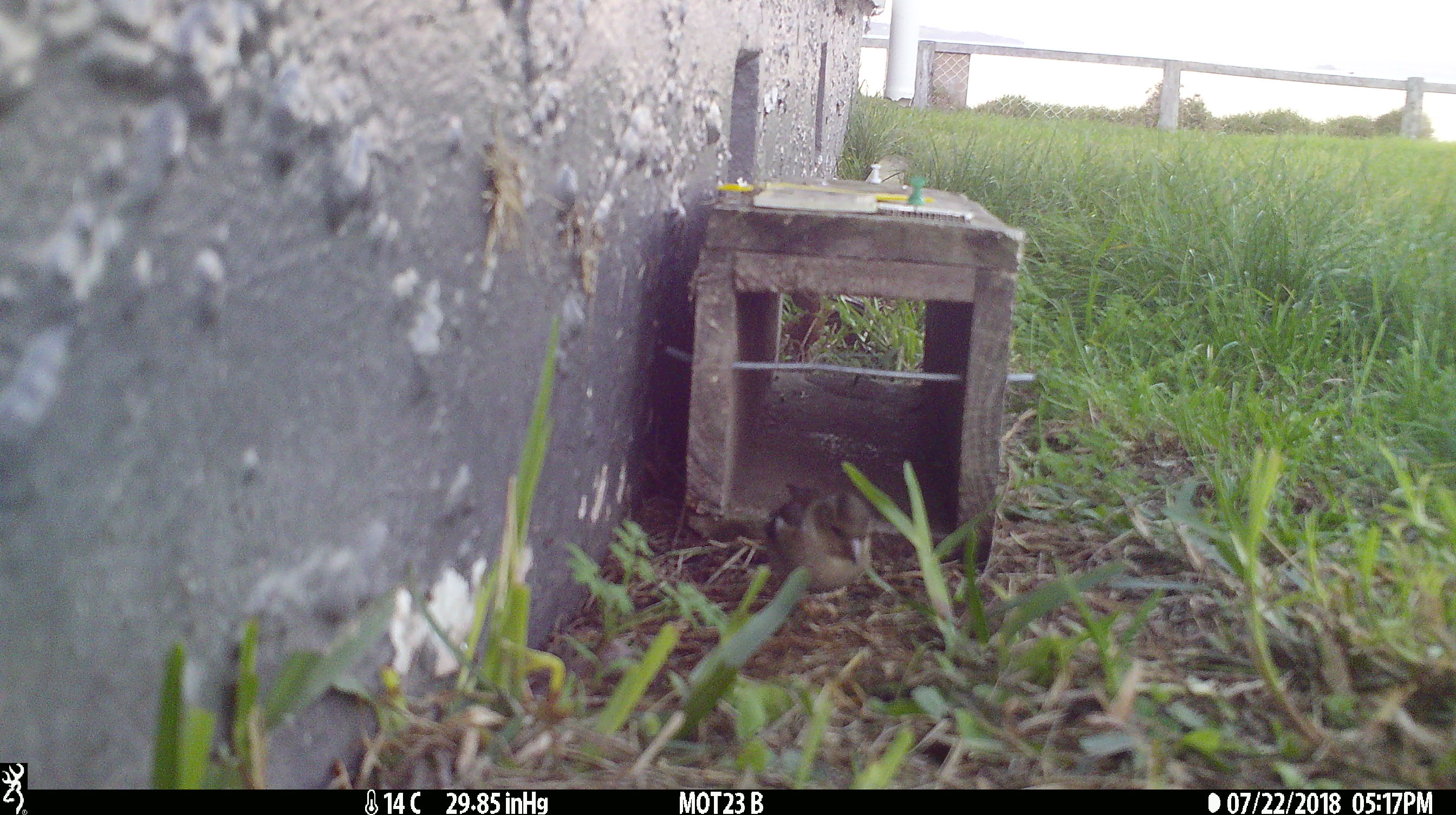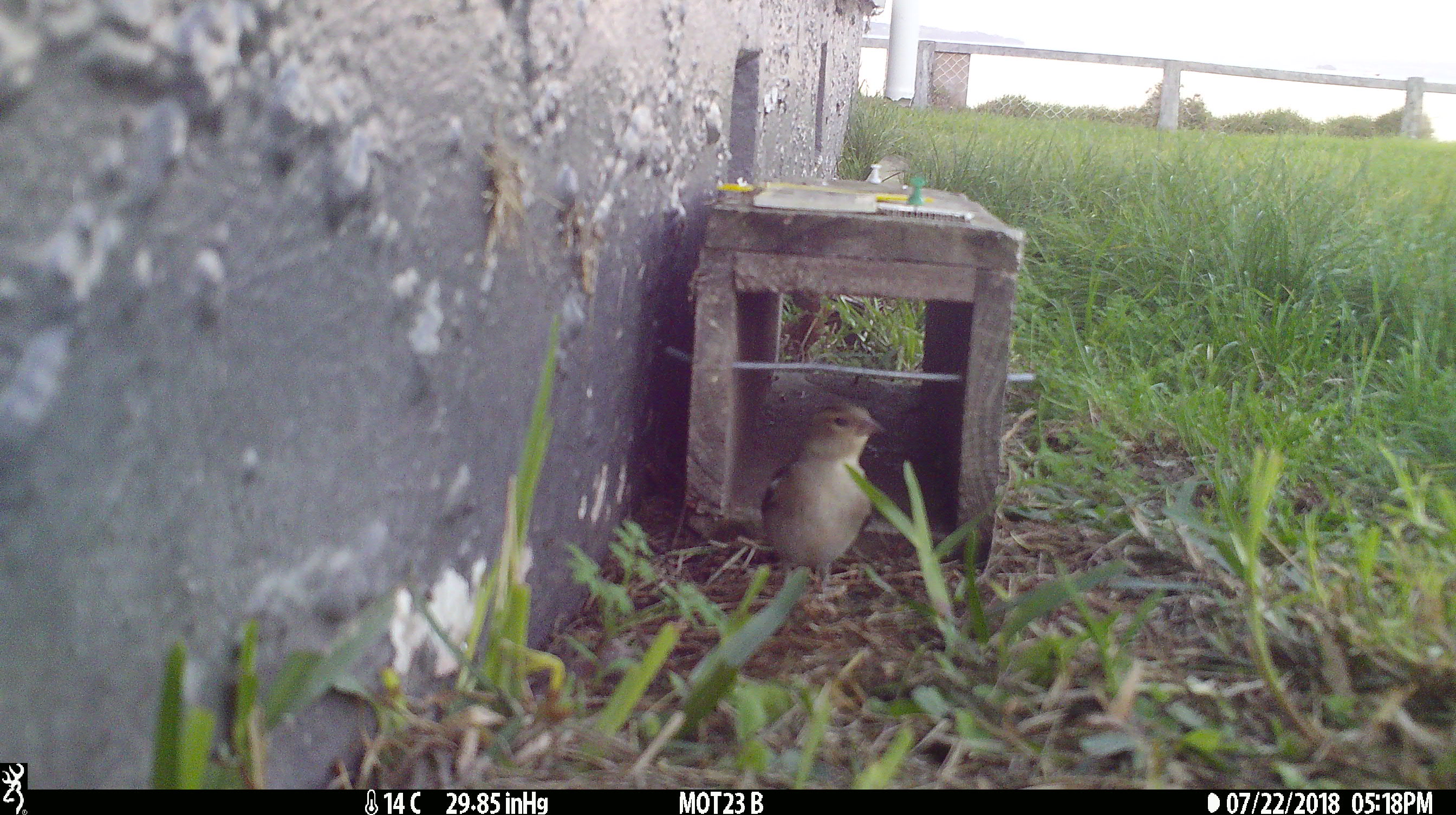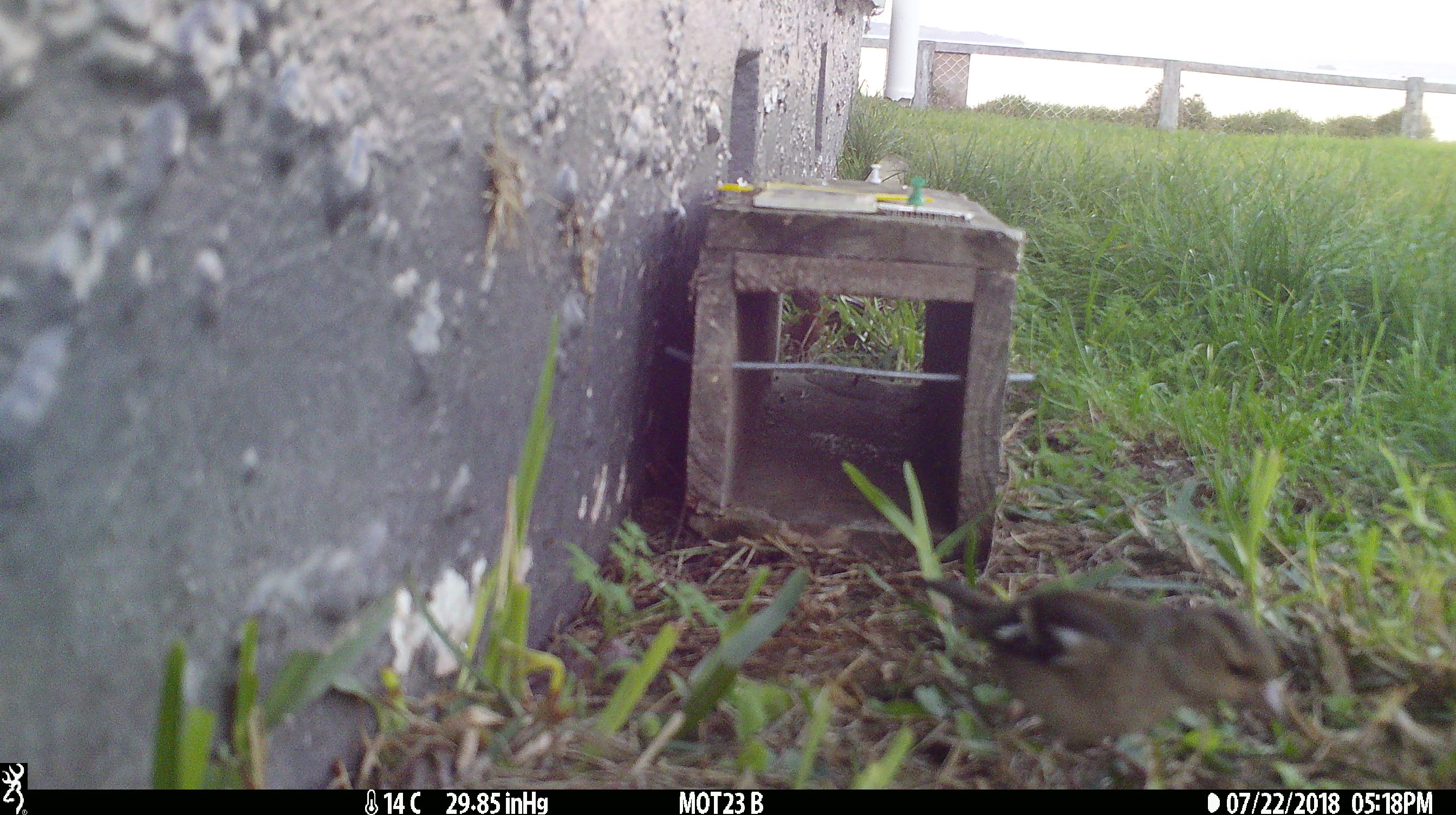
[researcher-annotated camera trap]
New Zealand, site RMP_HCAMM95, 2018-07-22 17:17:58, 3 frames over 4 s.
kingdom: Animalia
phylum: Chordata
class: Aves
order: Passeriformes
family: Fringillidae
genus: Fringilla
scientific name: Fringilla coelebs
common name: common chaffinch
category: chaffinch